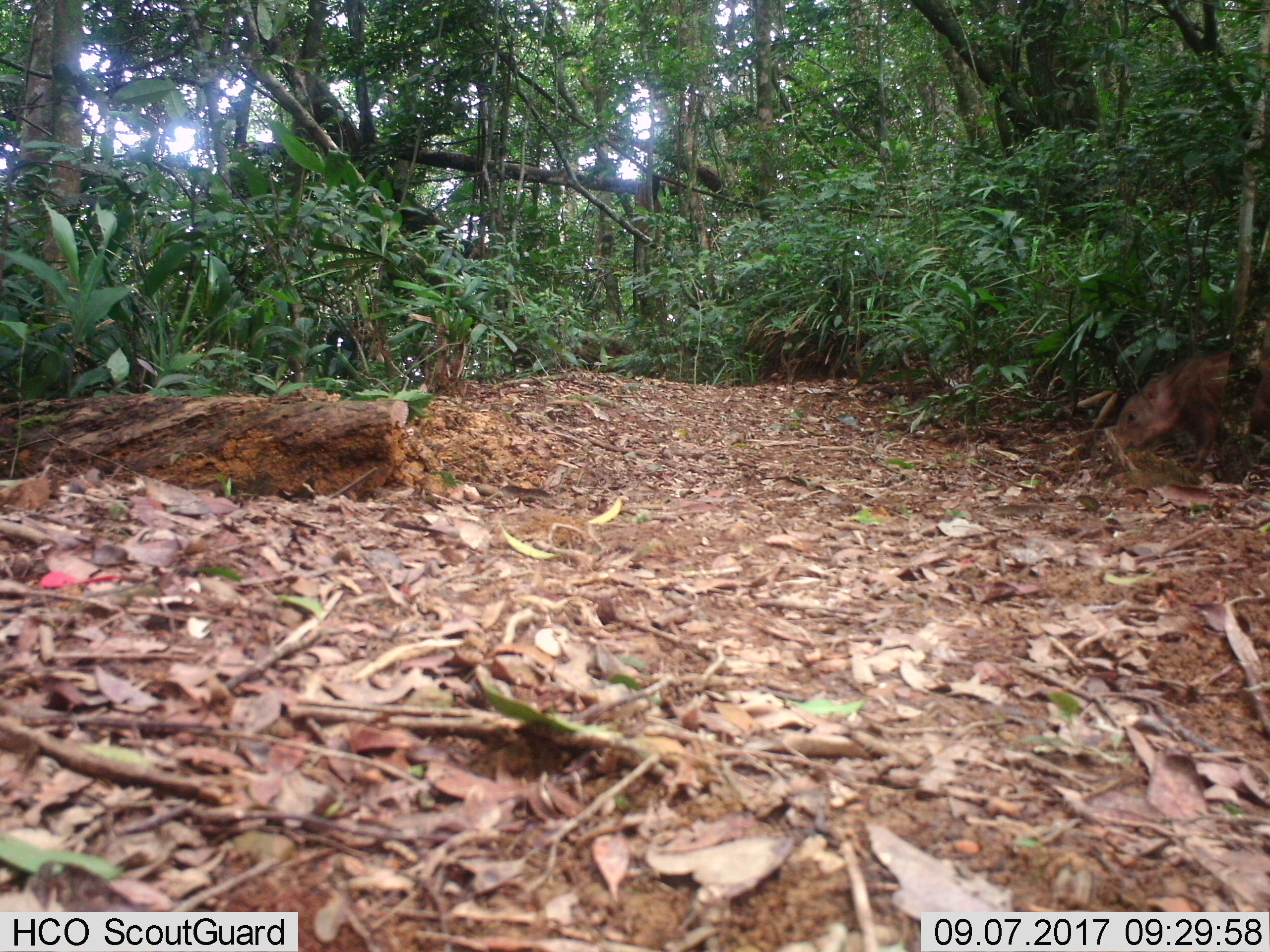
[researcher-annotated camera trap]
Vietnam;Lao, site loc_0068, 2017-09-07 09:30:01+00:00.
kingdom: Animalia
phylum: Chordata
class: Mammalia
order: Artiodactyla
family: Suidae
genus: Sus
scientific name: Sus scrofa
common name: eurasian wild pig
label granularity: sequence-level